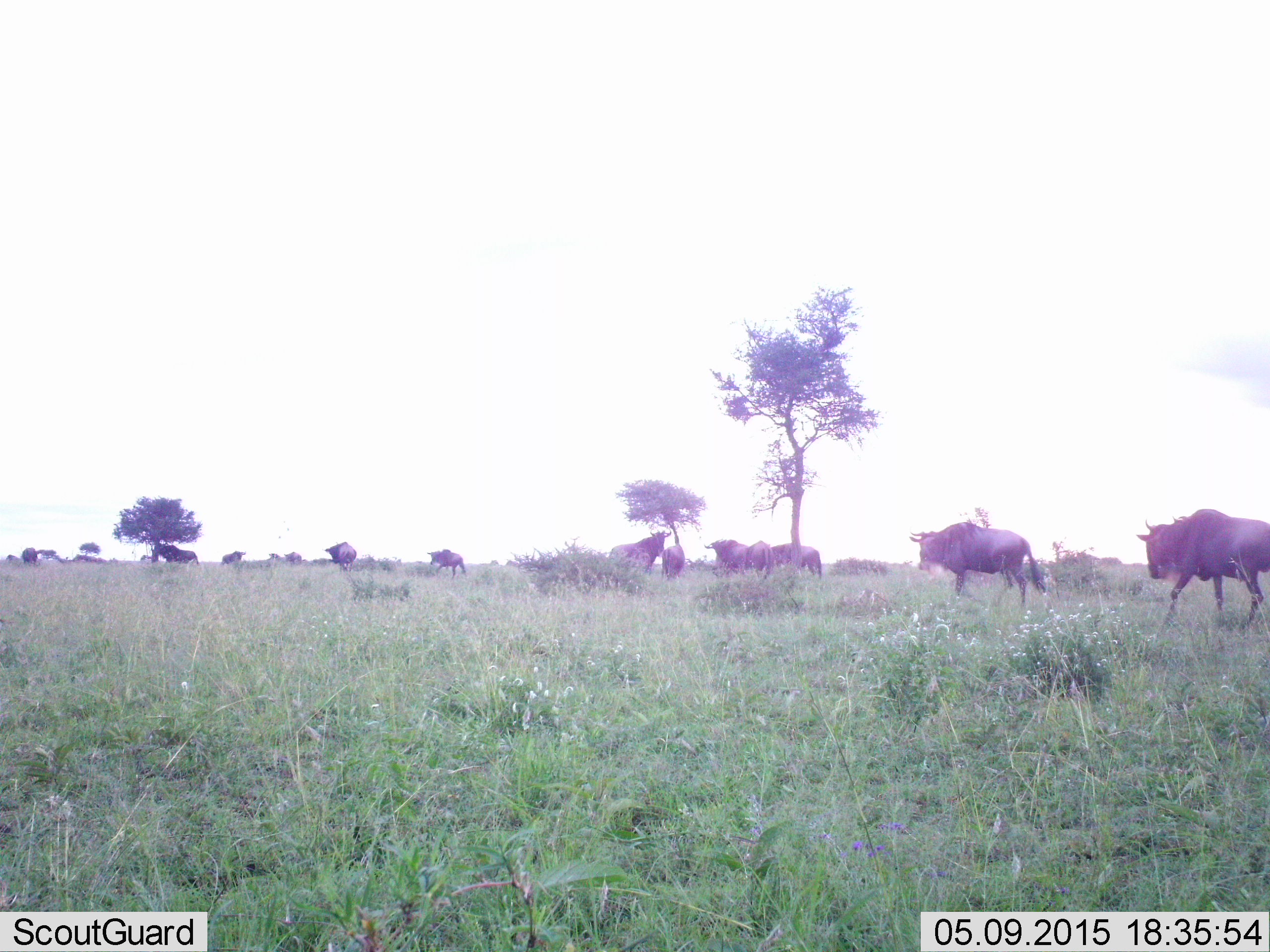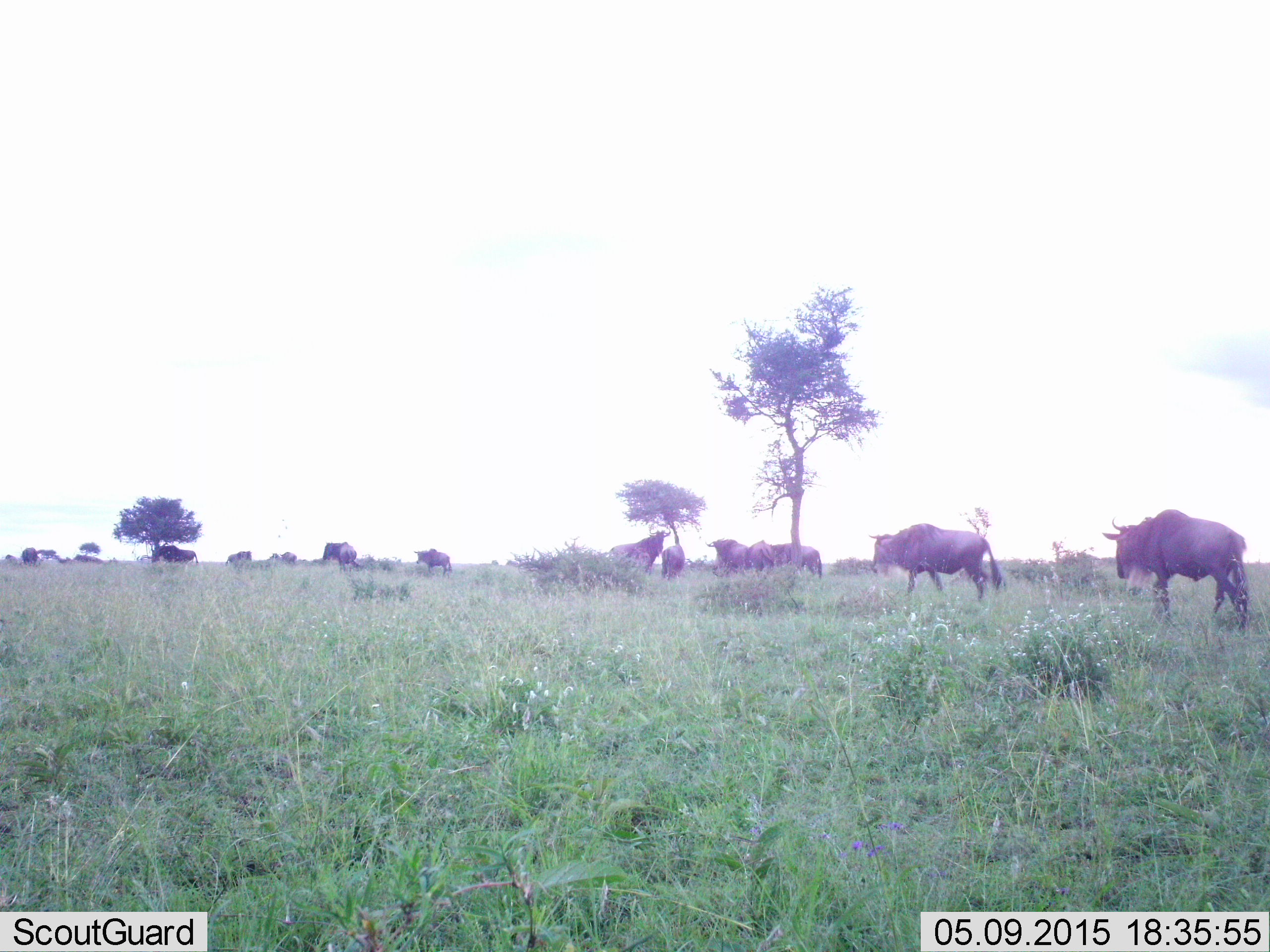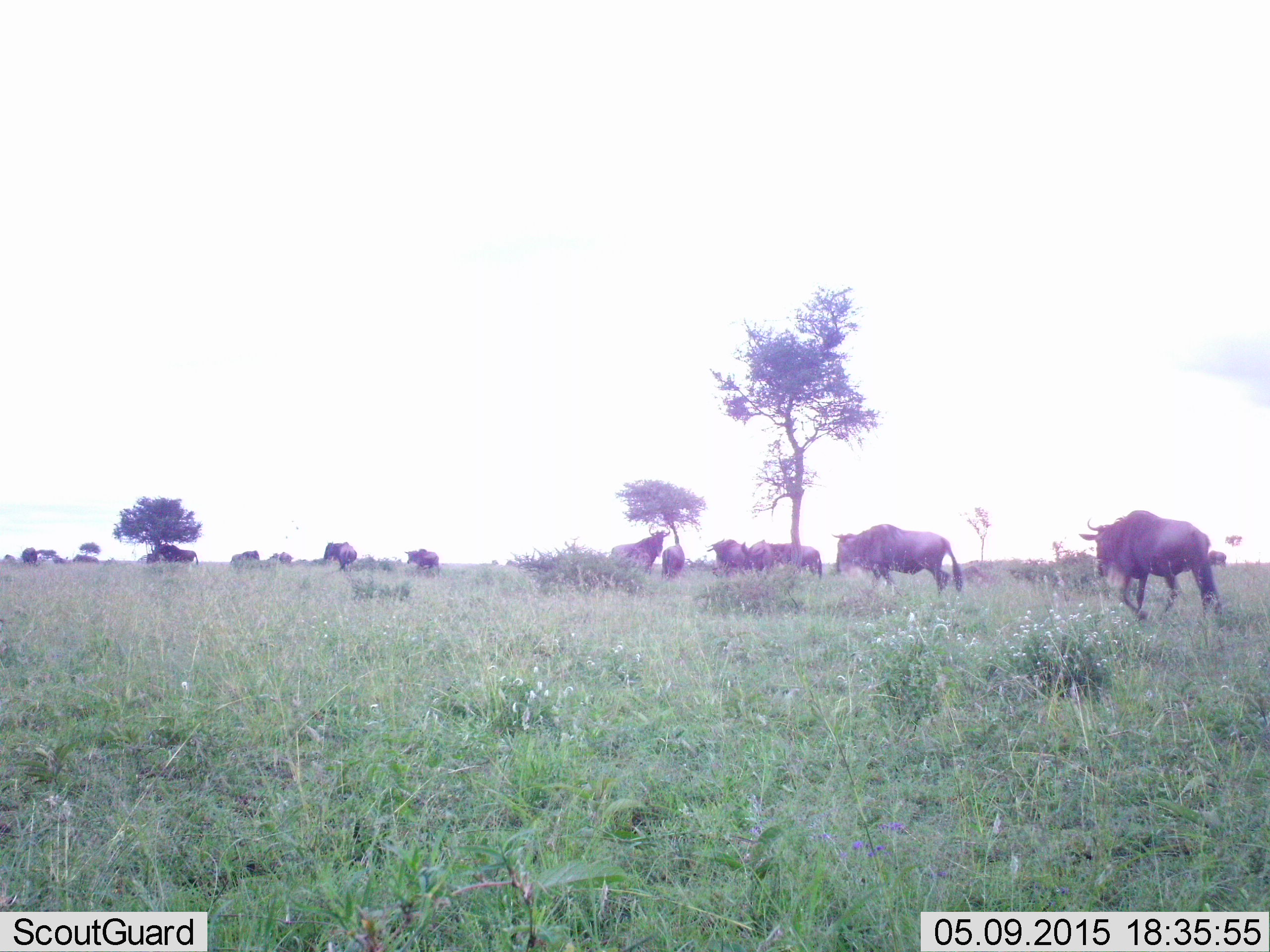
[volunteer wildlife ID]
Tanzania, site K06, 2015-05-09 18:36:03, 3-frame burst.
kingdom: Animalia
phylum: Chordata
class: Mammalia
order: Artiodactyla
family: Bovidae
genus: Connochaetes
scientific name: Connochaetes taurinus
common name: blue wildebeest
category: wildebeest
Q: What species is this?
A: Wildebeest (blue wildebeest) (Connochaetes taurinus).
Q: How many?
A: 11-50.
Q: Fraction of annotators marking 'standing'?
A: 40%.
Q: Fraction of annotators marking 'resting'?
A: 10%.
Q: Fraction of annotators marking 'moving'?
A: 90%.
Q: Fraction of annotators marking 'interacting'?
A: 10%.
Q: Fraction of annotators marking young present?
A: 0%.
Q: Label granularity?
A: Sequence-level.